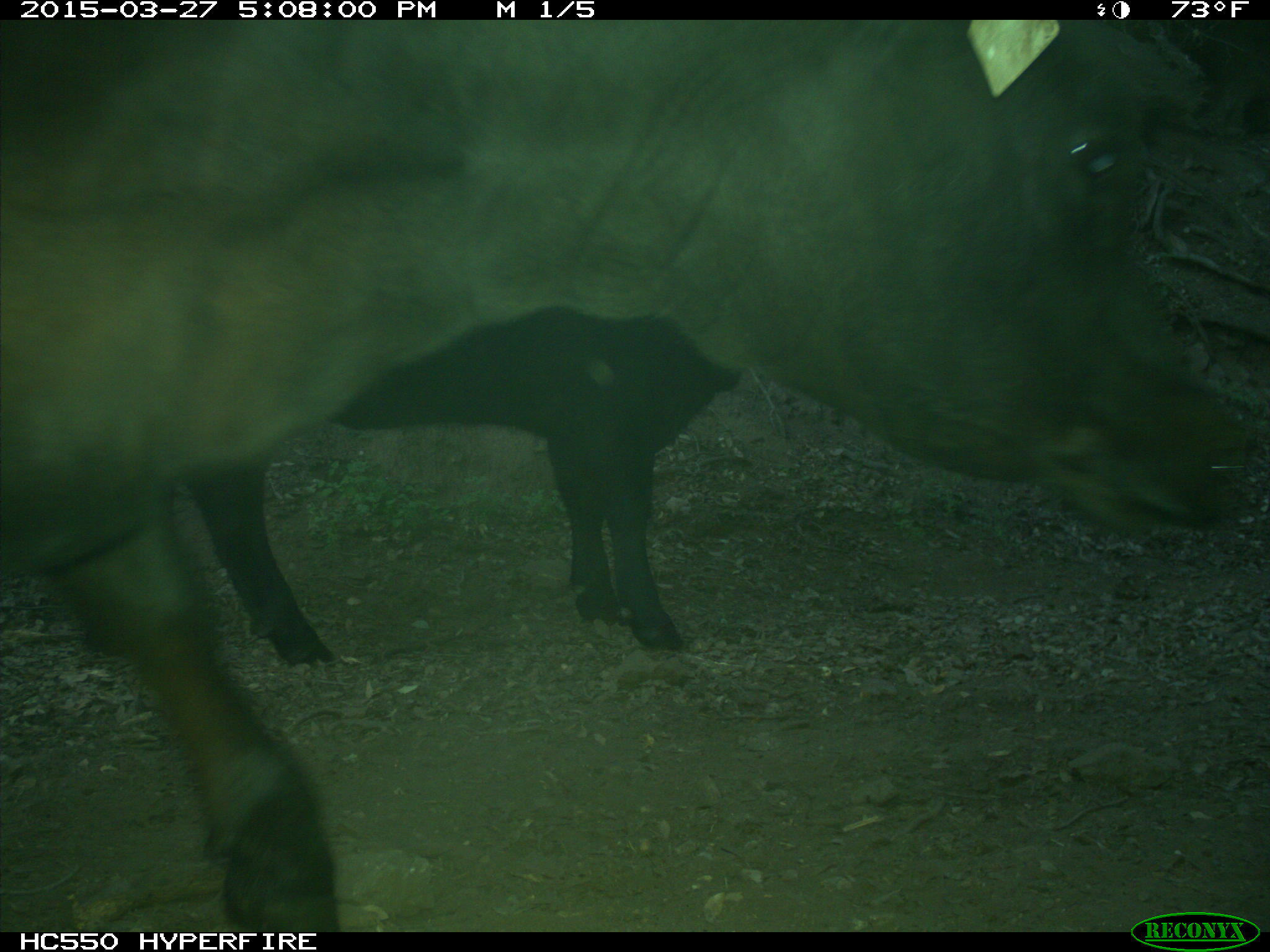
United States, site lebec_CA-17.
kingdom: Animalia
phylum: Chordata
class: Mammalia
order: Artiodactyla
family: Bovidae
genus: Bos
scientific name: Bos taurus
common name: domestic cow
Bos taurus (domestic cow).